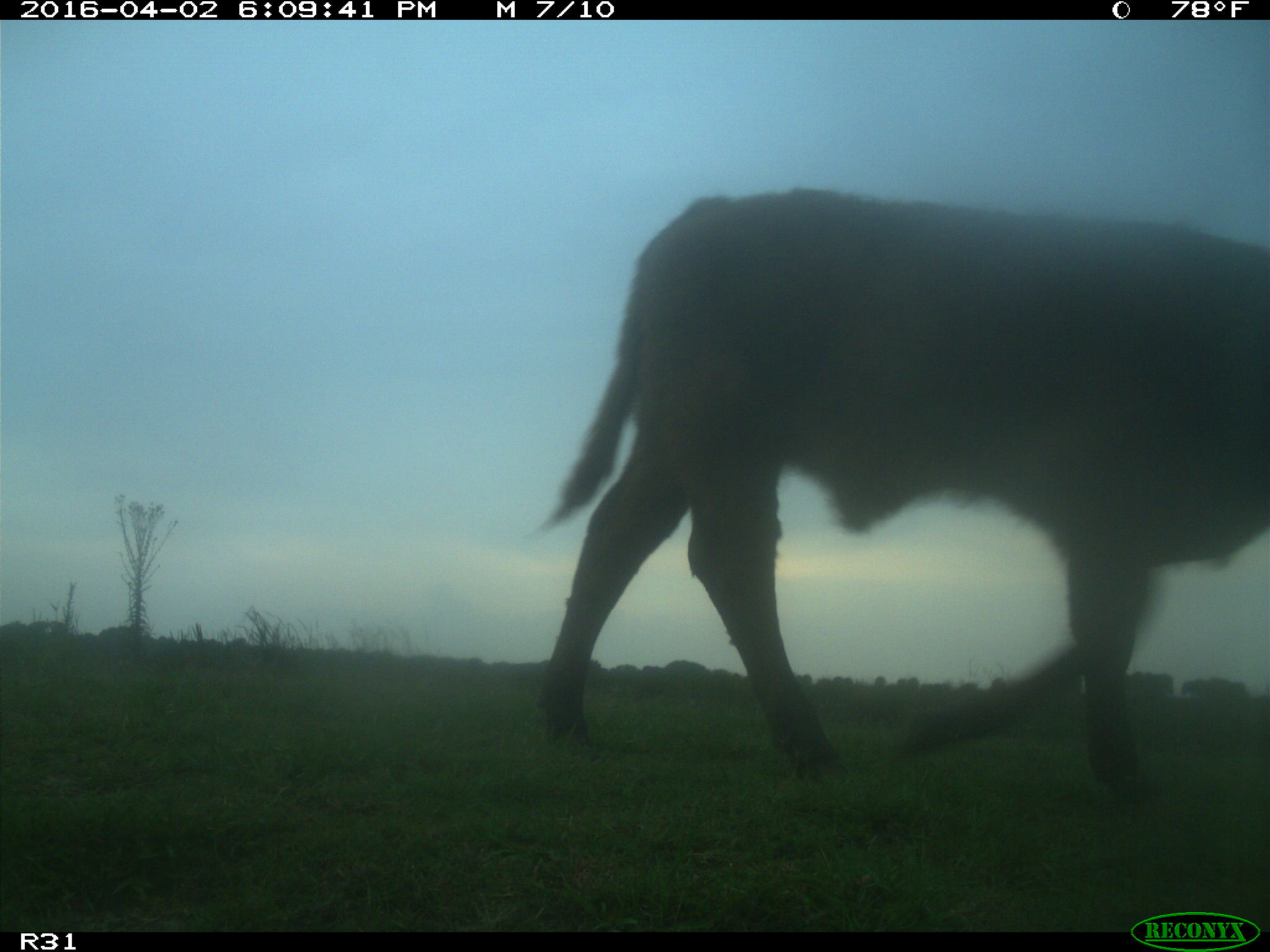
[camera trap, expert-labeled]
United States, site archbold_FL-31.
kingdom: Animalia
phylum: Chordata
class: Mammalia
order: Artiodactyla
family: Bovidae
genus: Bos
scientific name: Bos taurus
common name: domestic cow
Bos taurus (domestic cow).